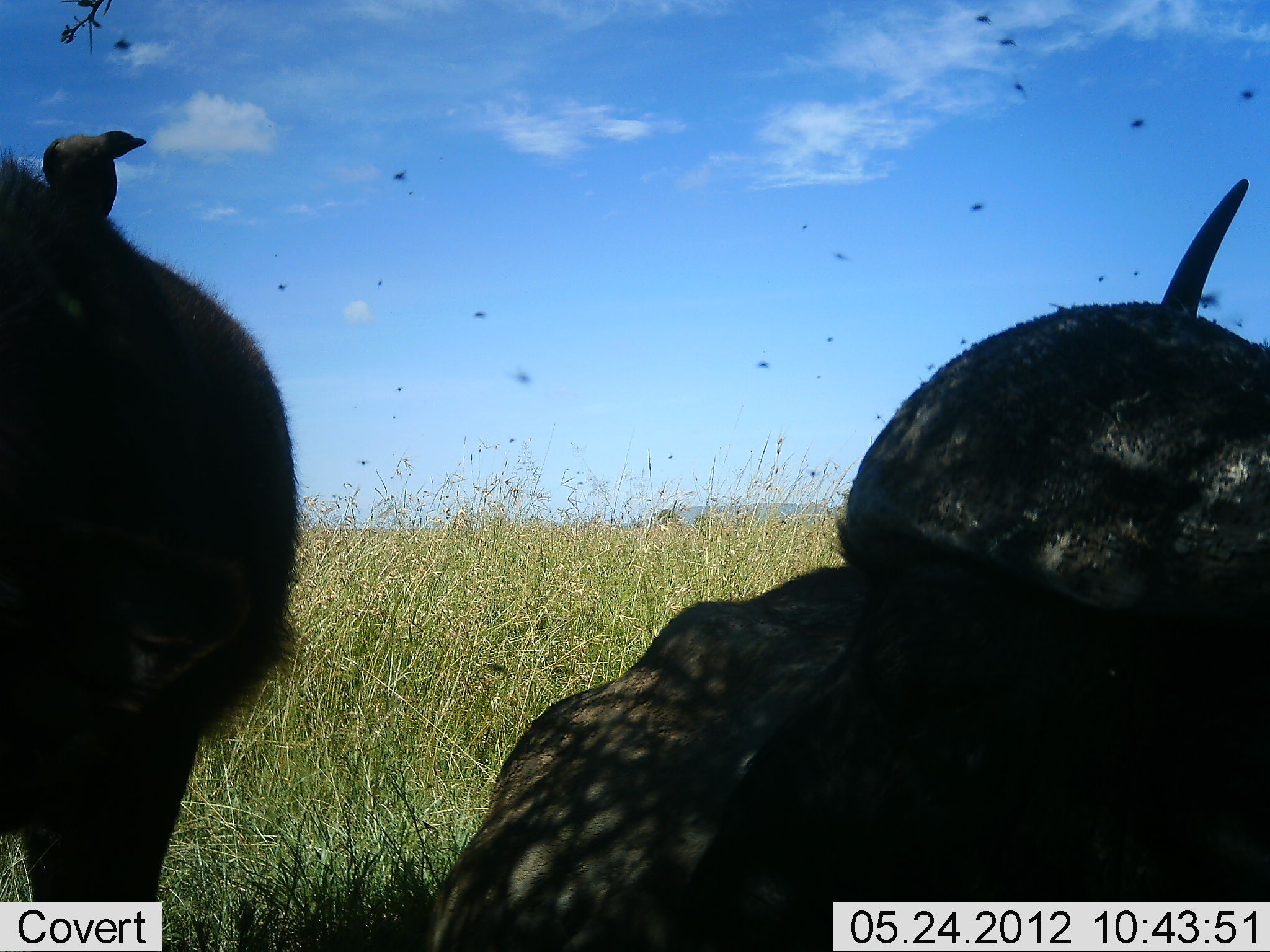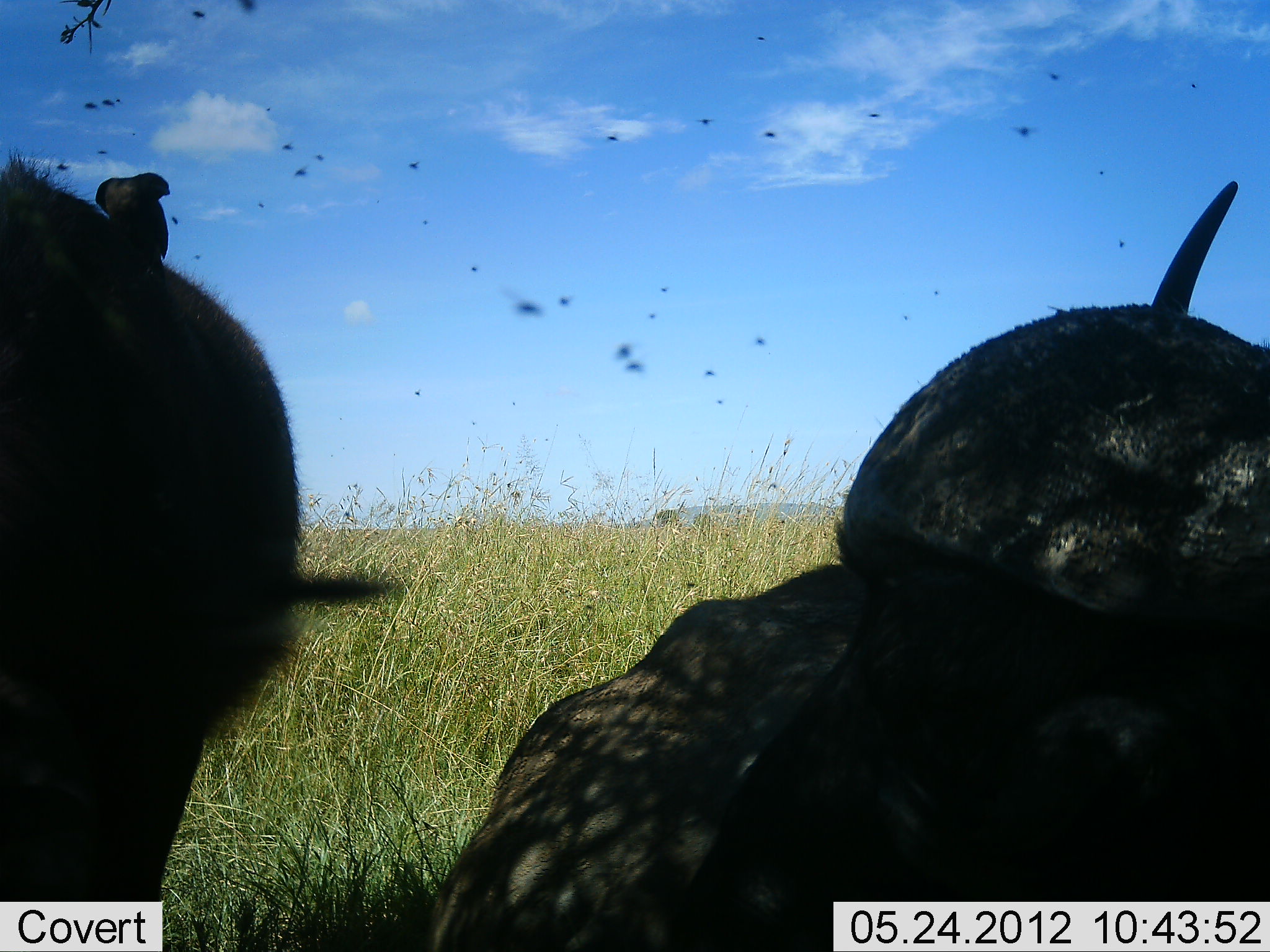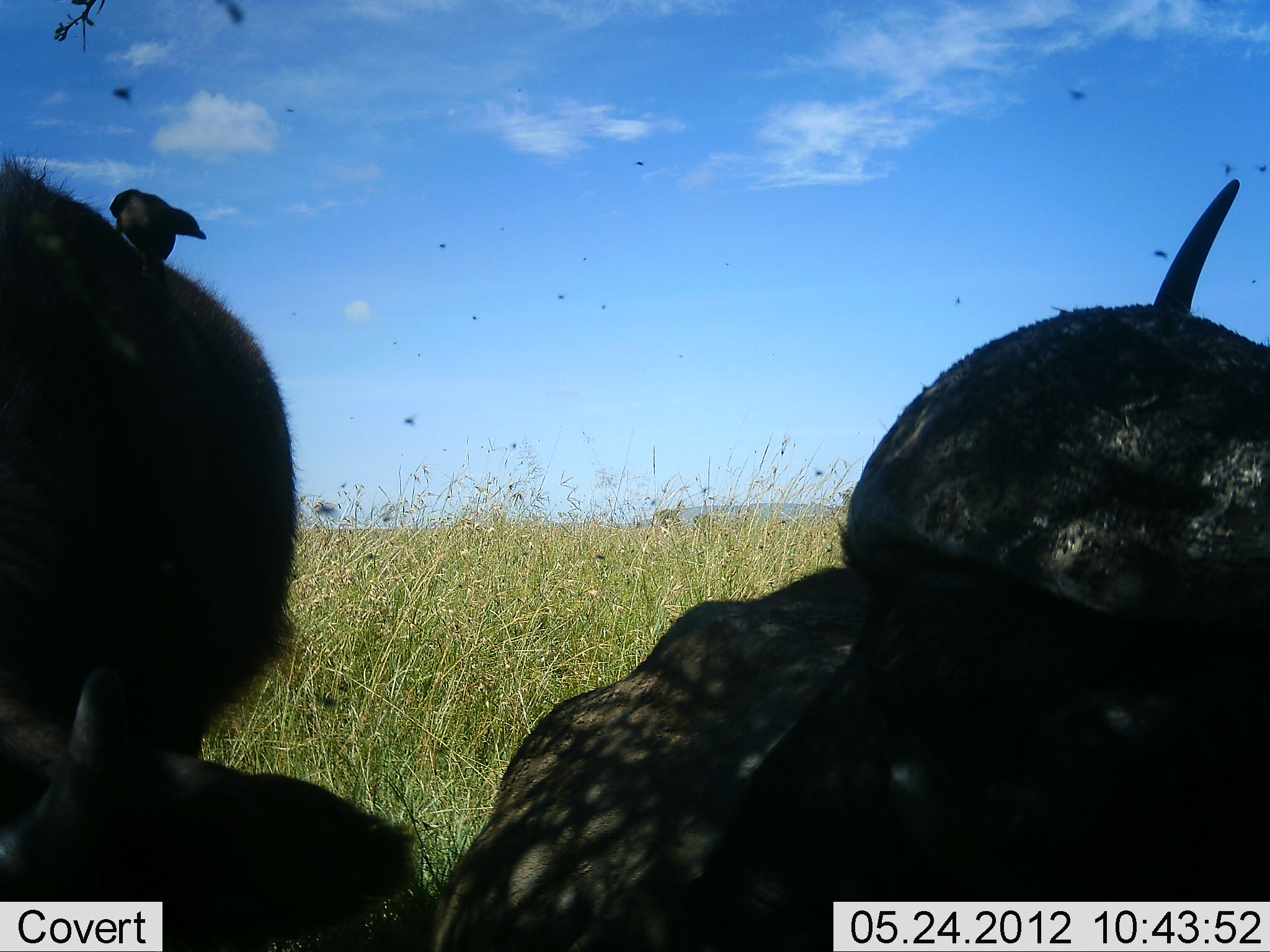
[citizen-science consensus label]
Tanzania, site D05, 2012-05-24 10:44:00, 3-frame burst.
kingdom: Animalia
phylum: Chordata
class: Mammalia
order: Artiodactyla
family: Bovidae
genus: Syncerus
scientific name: Syncerus caffer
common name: cape buffalo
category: buffalo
Buffalo (cape buffalo) (Syncerus caffer), count 2. Behavior (volunteer vote fractions): standing 7%, resting 100%, moving 0%, interacting 0%. Young present (vote fraction): 0%. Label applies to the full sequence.